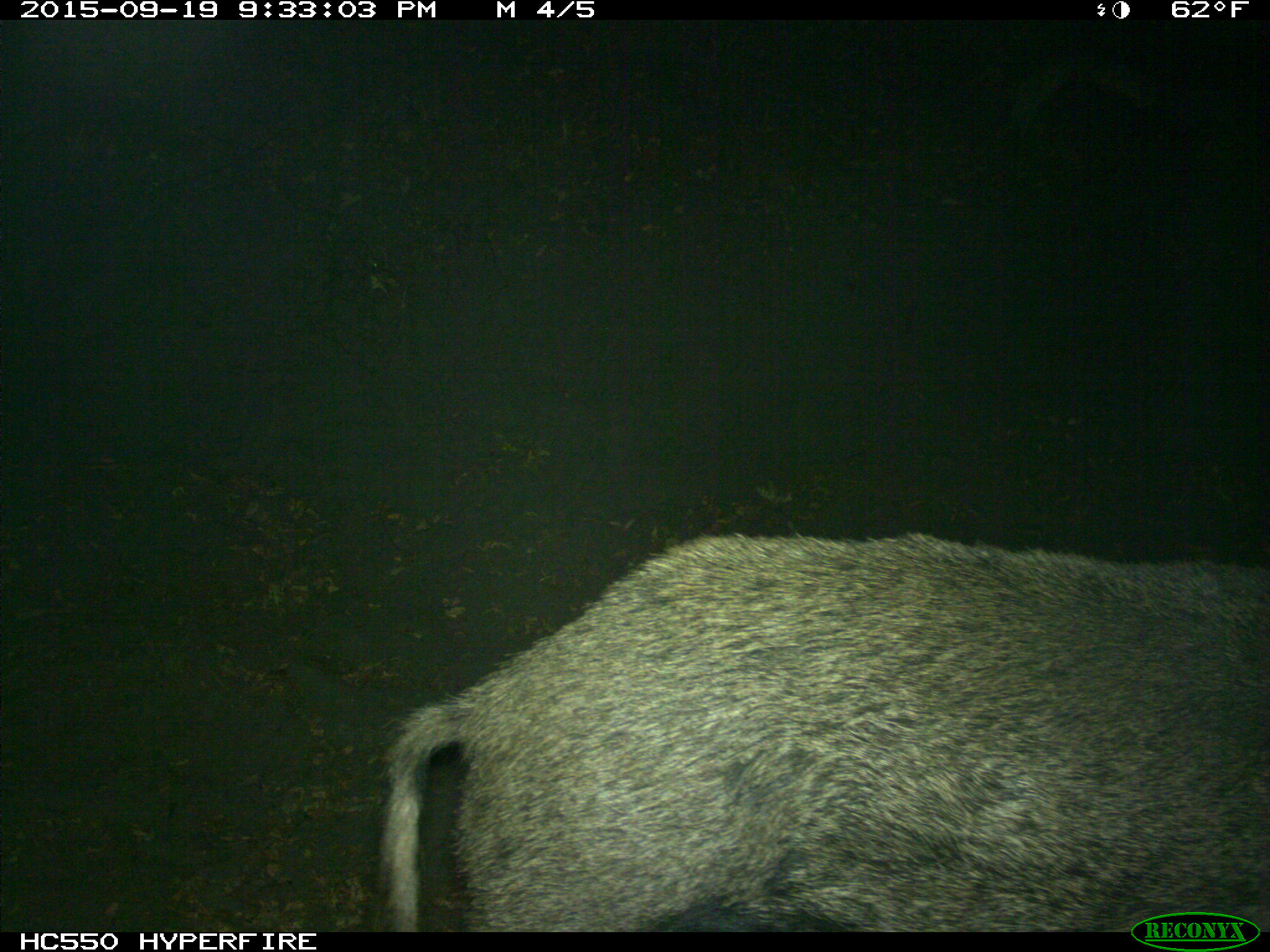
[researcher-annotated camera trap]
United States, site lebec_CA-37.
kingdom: Animalia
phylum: Chordata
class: Mammalia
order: Artiodactyla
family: Suidae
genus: Sus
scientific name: Sus scrofa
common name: wild boar